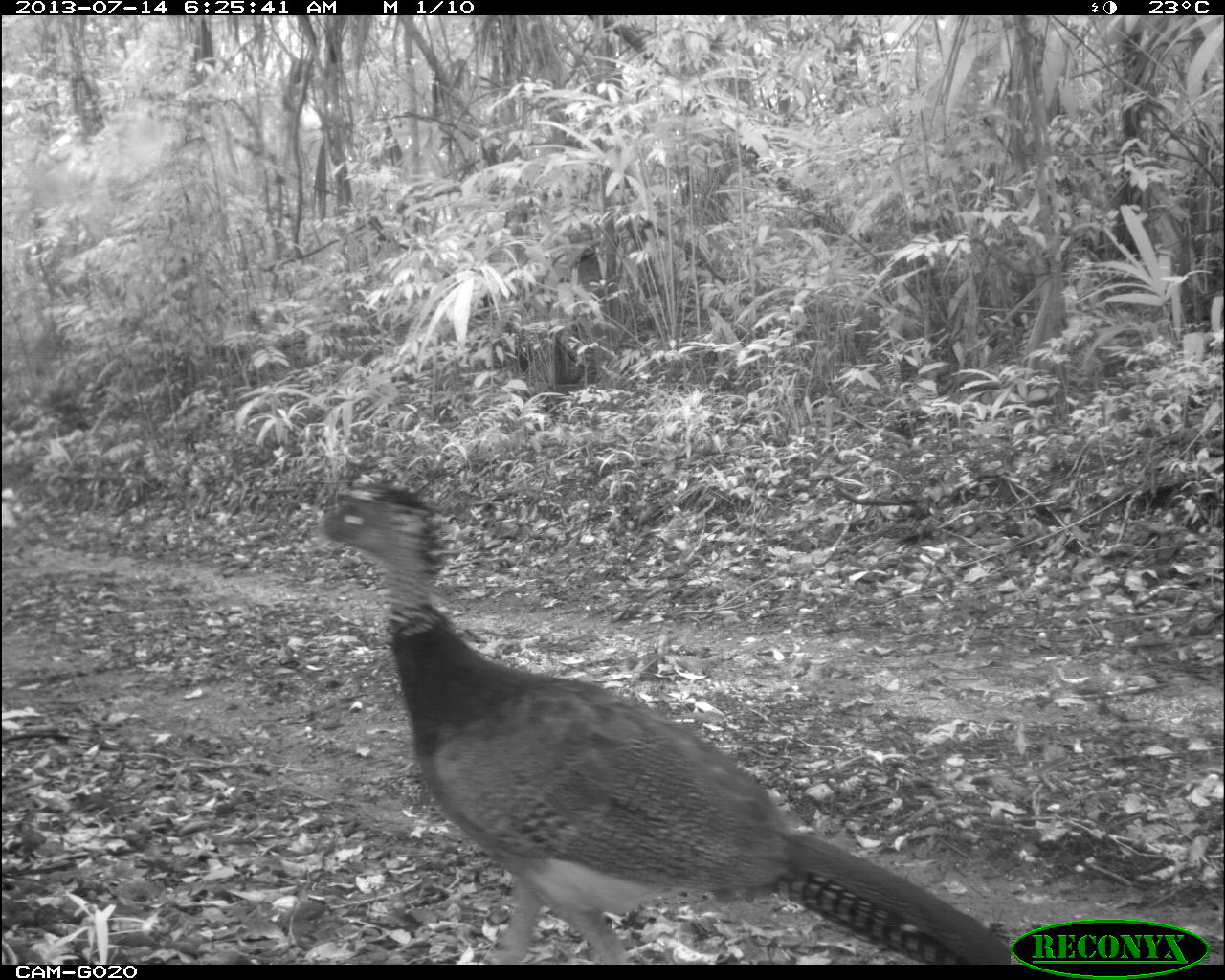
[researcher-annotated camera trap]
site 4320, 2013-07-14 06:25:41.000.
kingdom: Animalia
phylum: Chordata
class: Aves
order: Galliformes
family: Cracidae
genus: Crax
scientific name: Crax rubra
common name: great curassow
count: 1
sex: female